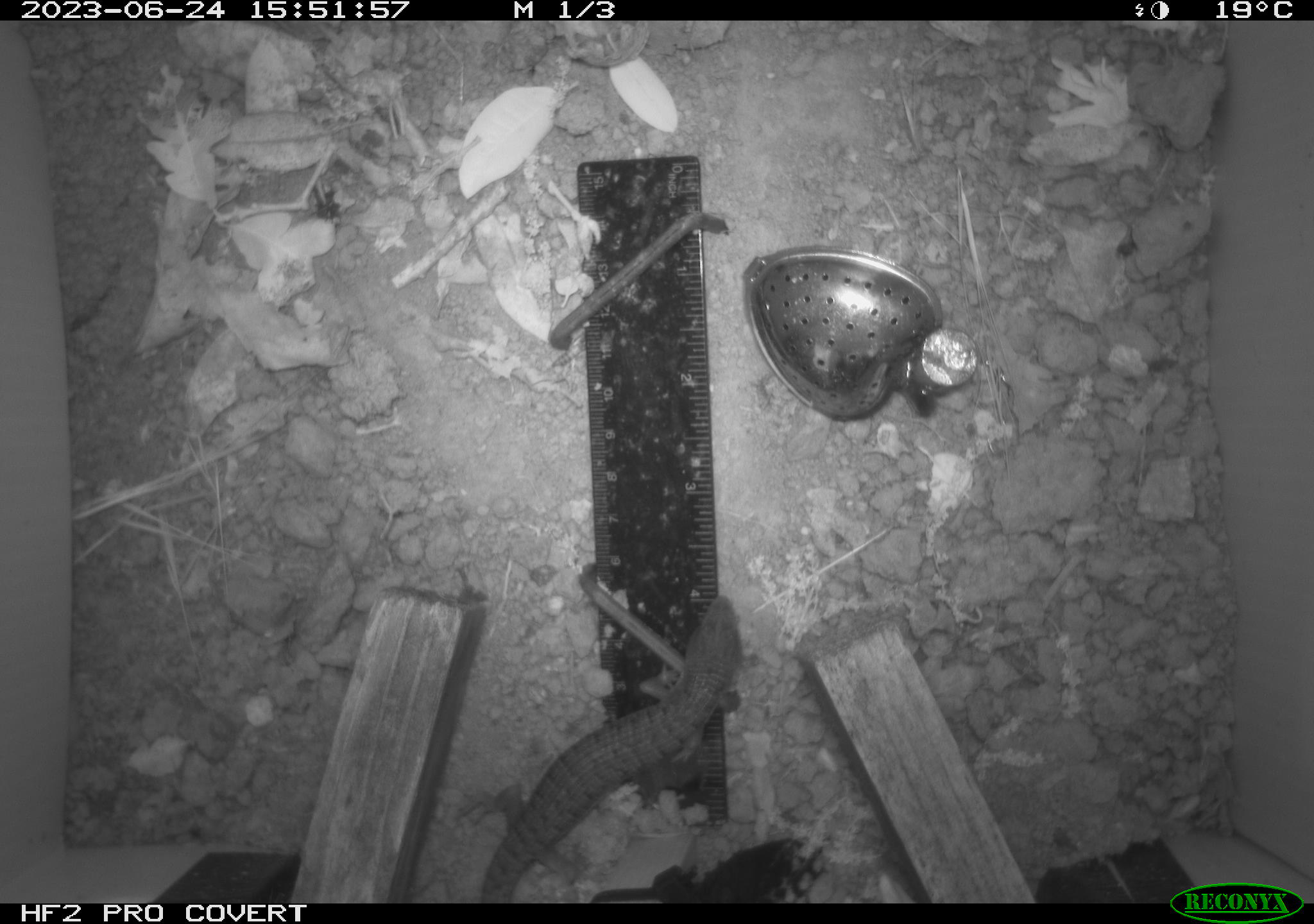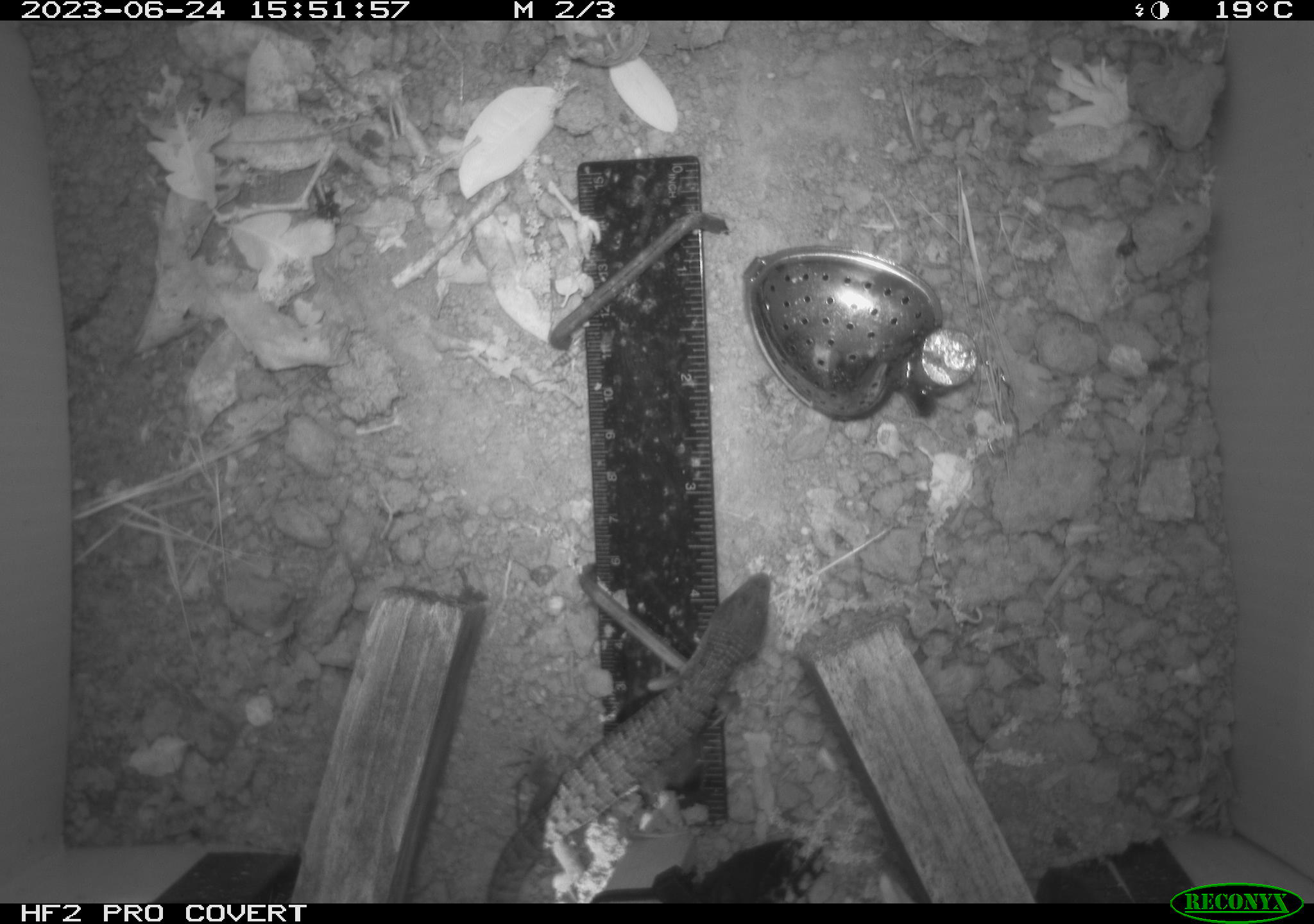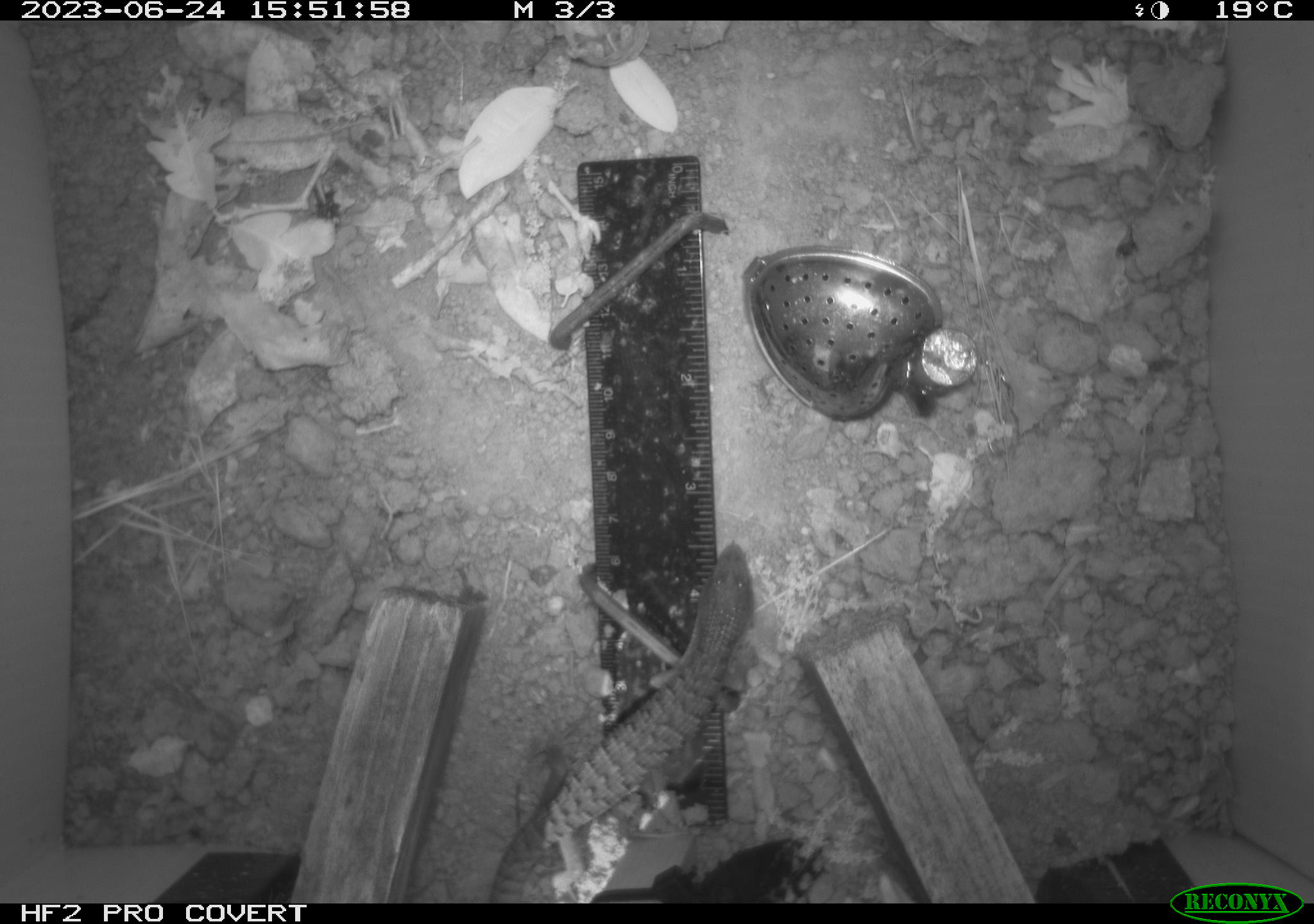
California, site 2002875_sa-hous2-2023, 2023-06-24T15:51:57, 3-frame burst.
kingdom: Animalia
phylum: Chordata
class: Reptilia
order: Squamata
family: Anguidae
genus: Elgaria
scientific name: Elgaria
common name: alligator lizards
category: elgaria species